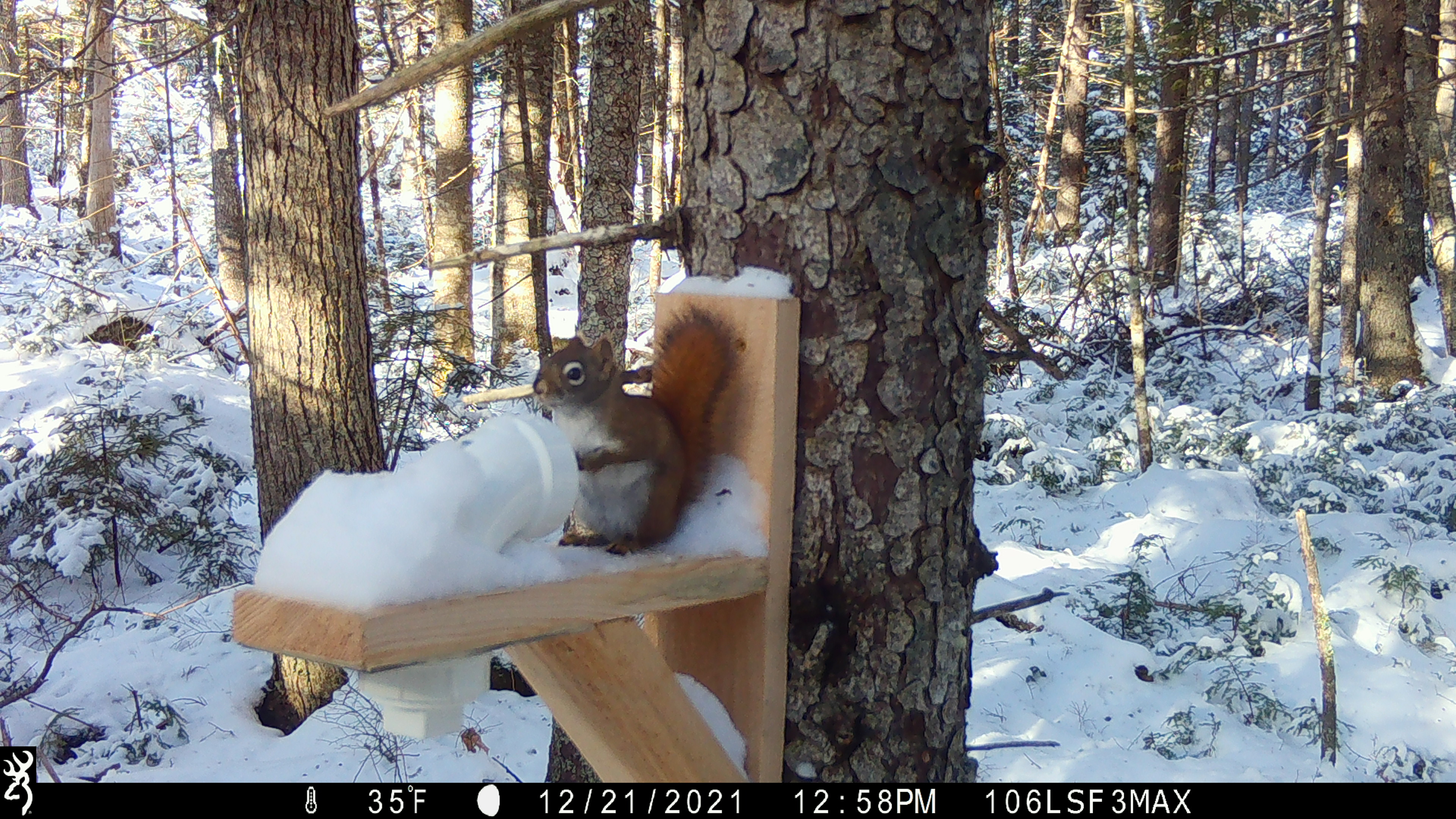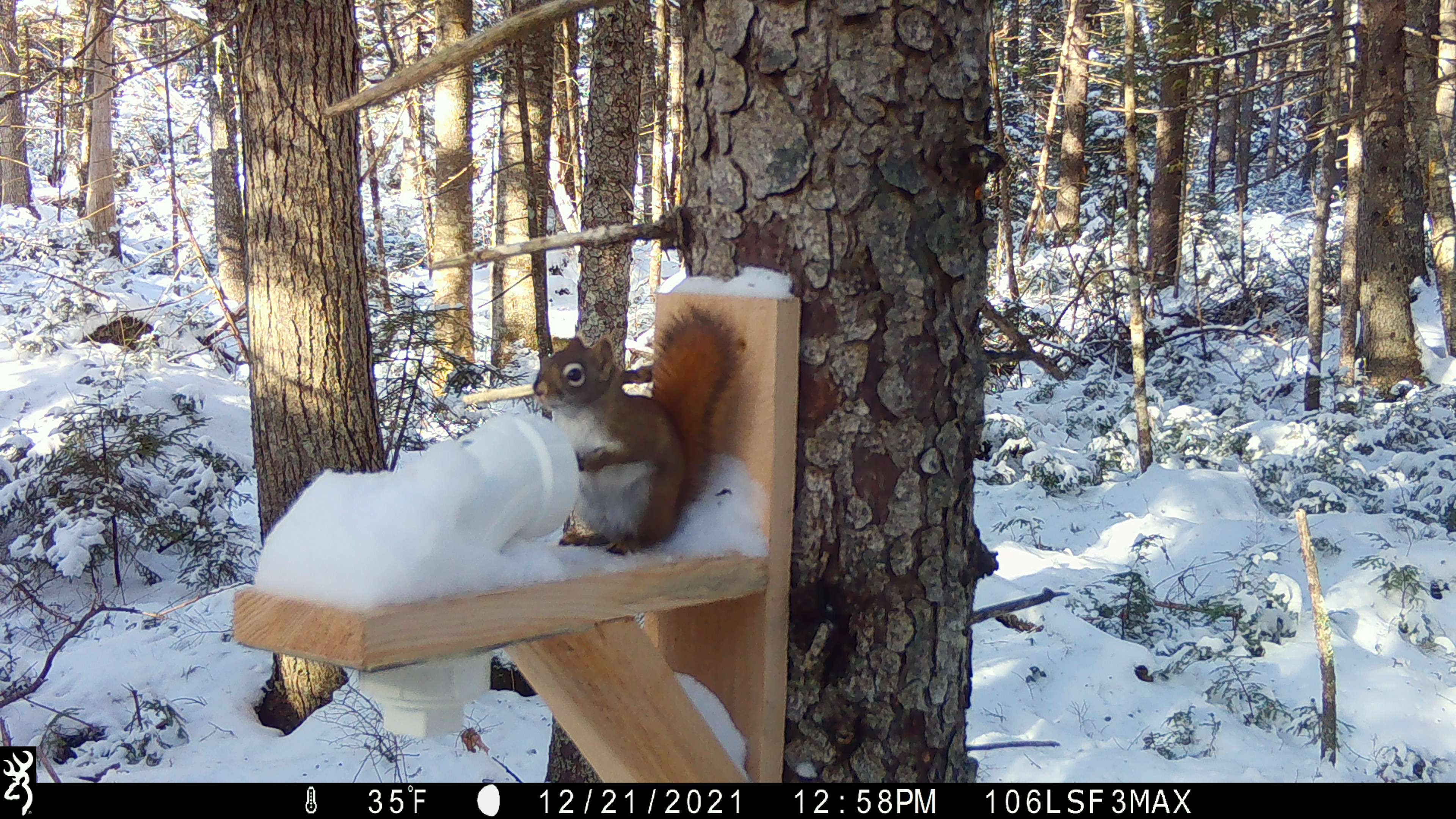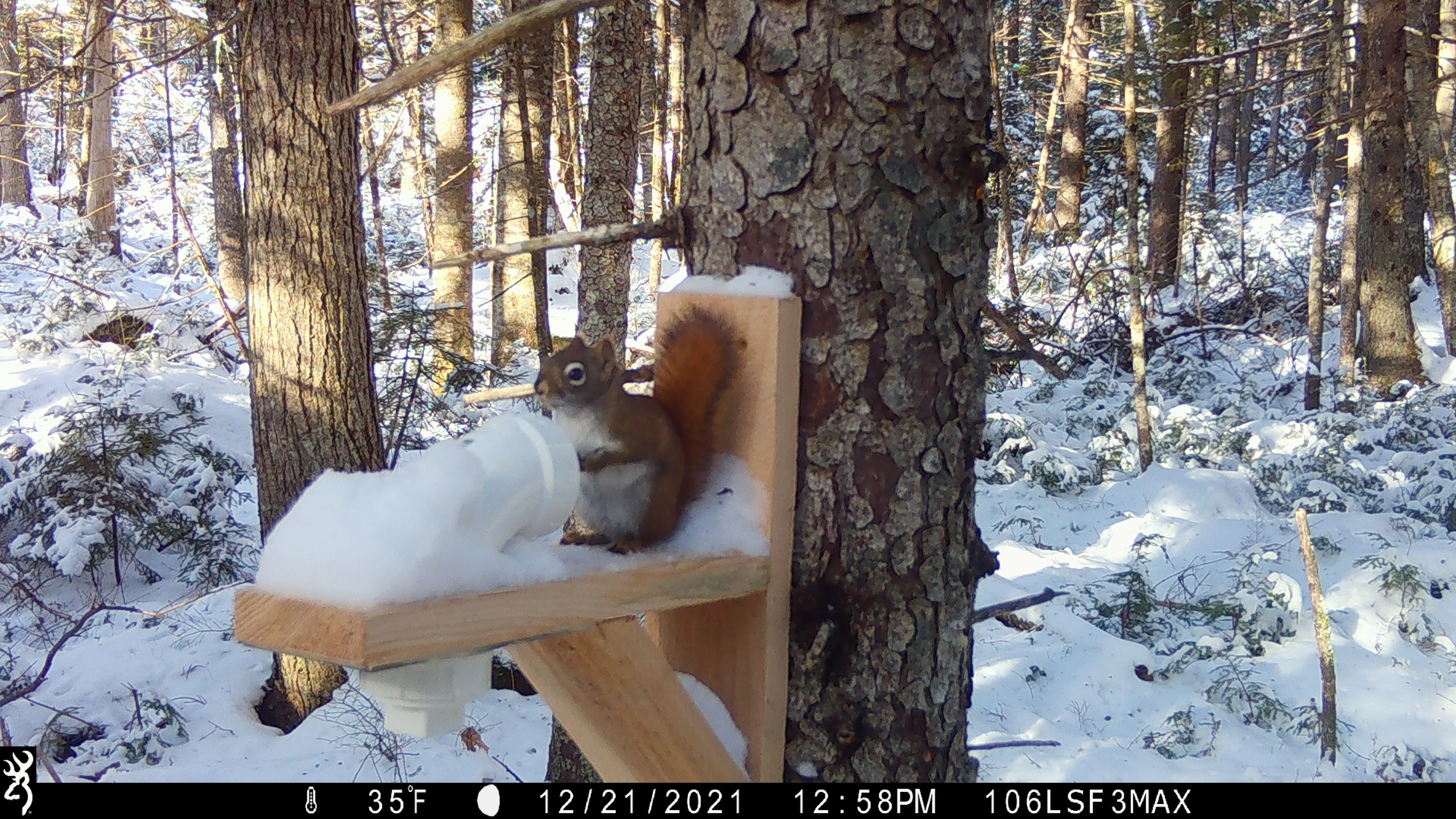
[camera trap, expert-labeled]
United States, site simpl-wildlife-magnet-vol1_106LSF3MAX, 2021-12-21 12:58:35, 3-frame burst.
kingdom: Animalia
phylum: Chordata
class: Mammalia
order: Rodentia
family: Sciuridae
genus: Tamiasciurus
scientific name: Tamiasciurus hudsonicus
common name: red squirrel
Red squirrel (Tamiasciurus hudsonicus).